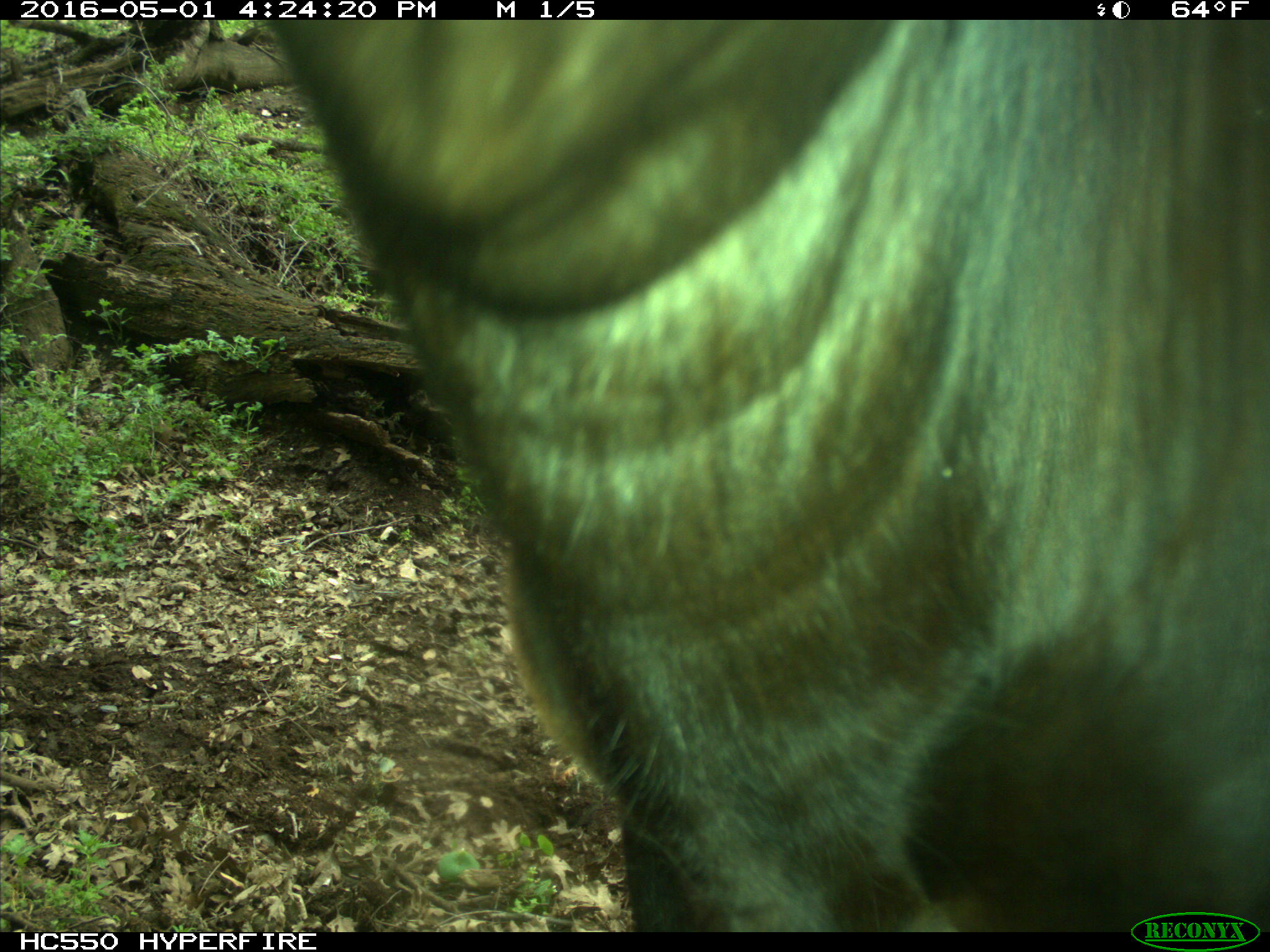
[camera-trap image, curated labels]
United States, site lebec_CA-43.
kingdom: Animalia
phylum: Chordata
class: Mammalia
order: Artiodactyla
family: Bovidae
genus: Bos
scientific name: Bos taurus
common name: domestic cow